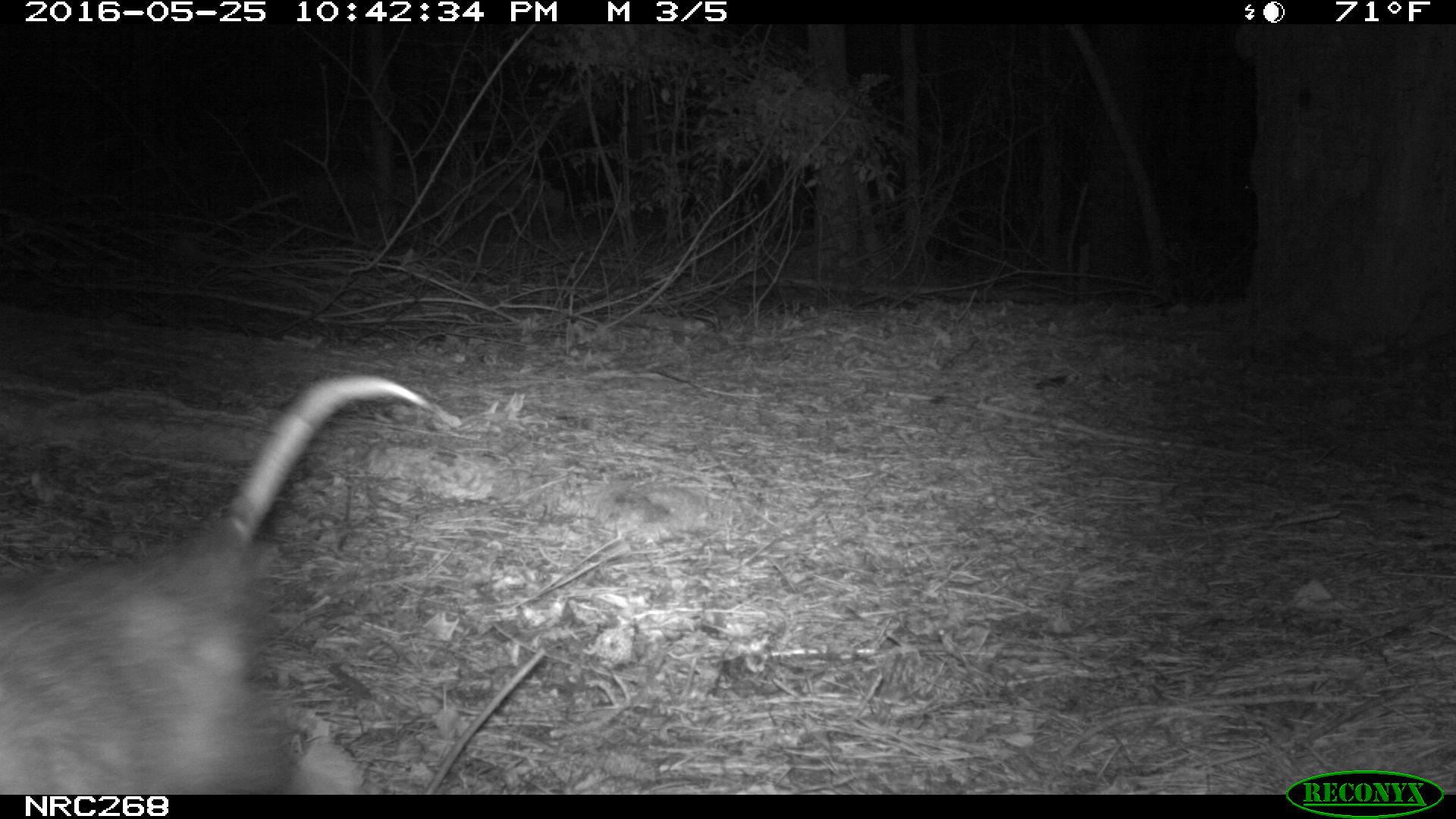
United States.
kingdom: Animalia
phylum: Chordata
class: Mammalia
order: Didelphimorphia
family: Didelphidae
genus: Didelphis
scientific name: Didelphis virginiana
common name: virginia opossum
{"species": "Virginia Opossum (Didelphis virginiana)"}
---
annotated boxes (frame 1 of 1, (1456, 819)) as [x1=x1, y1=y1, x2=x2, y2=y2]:
Virginia Opossum: [x1=0, y1=356, x2=448, y2=790]